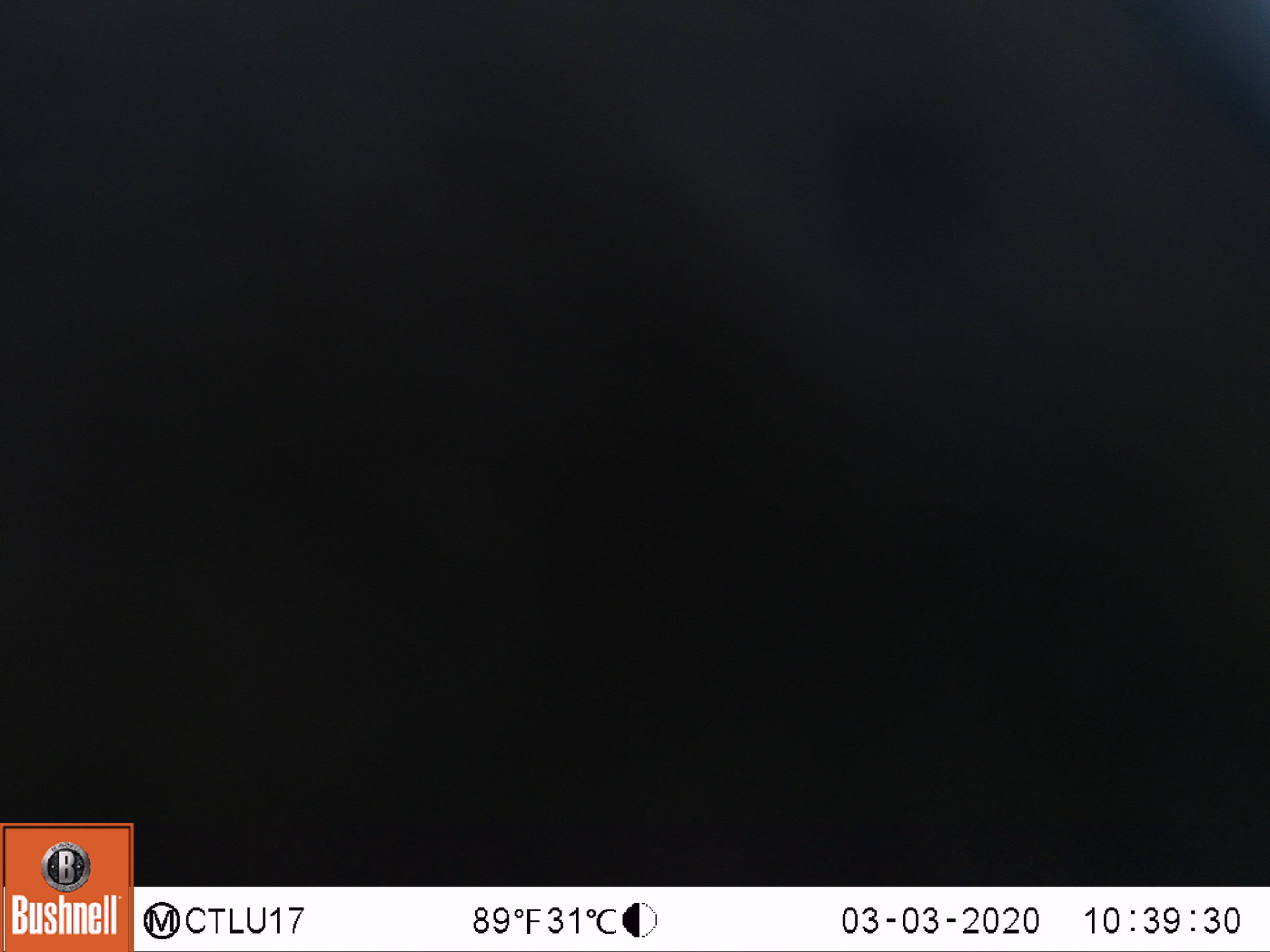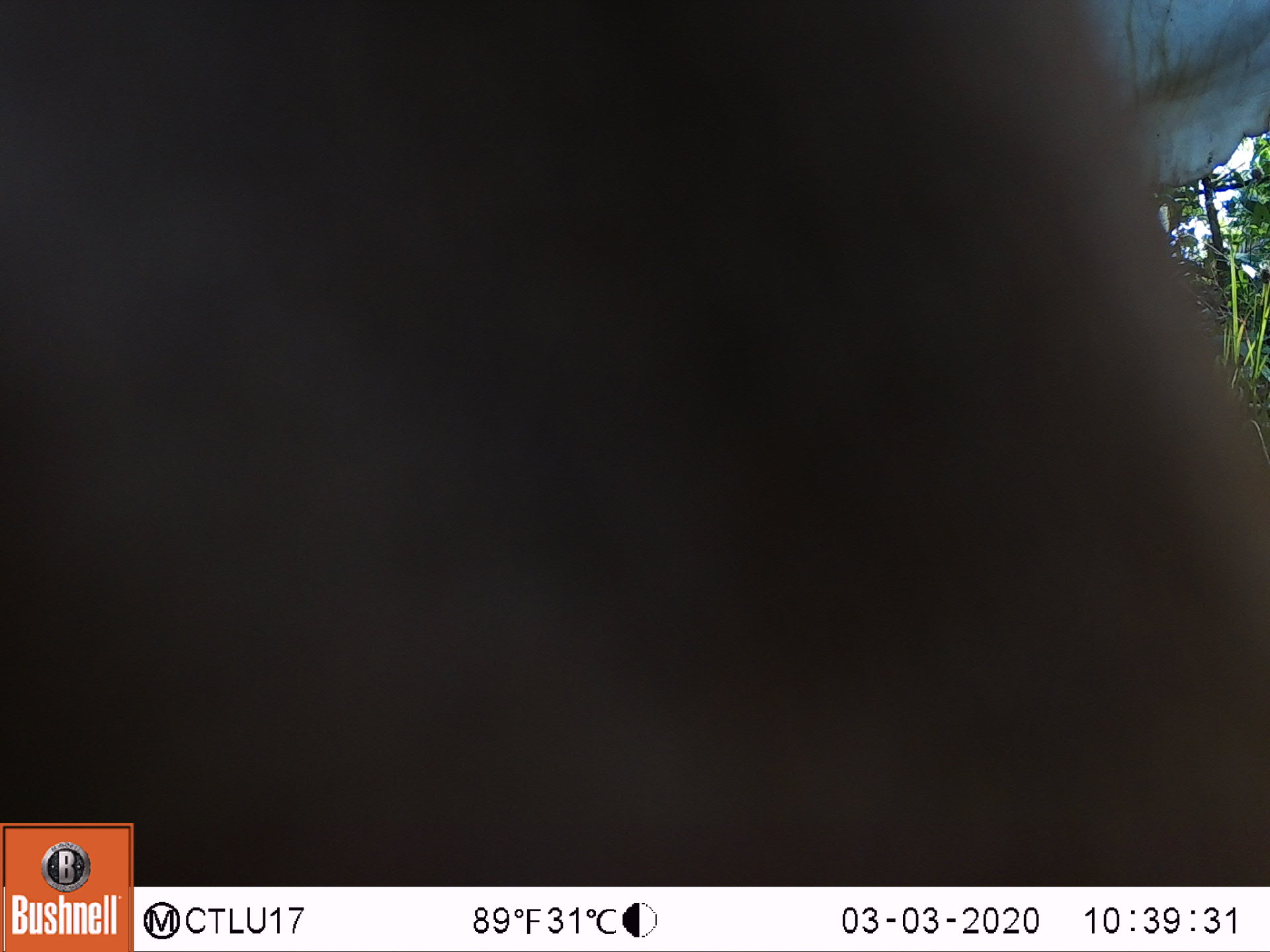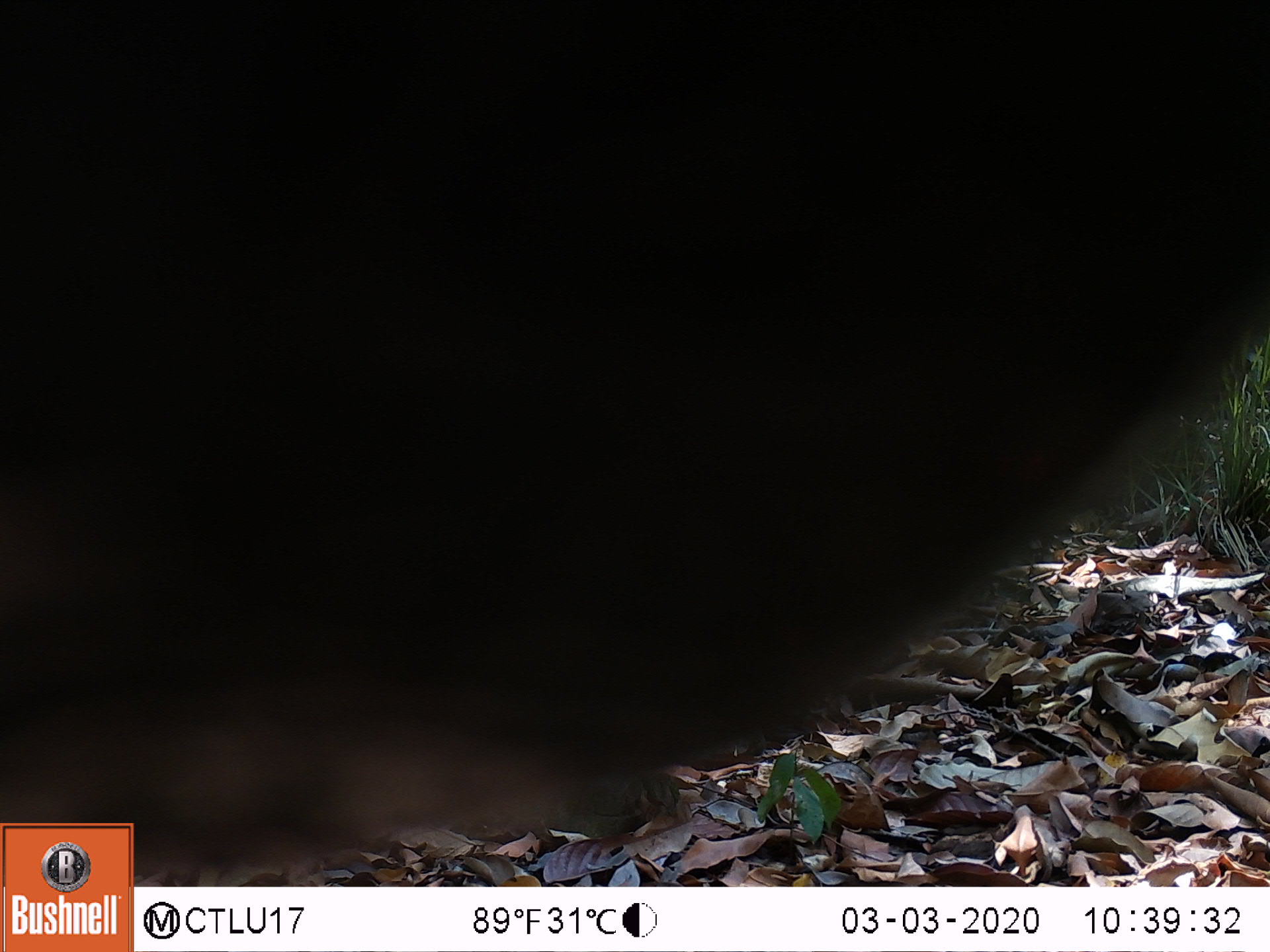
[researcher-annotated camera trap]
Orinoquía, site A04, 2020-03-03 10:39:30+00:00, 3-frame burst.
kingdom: Animalia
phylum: Chordata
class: Mammalia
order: Artiodactyla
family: Bovidae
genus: Bos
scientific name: Bos taurus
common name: cow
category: cattle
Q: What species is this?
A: Cattle (cow) (Bos taurus).